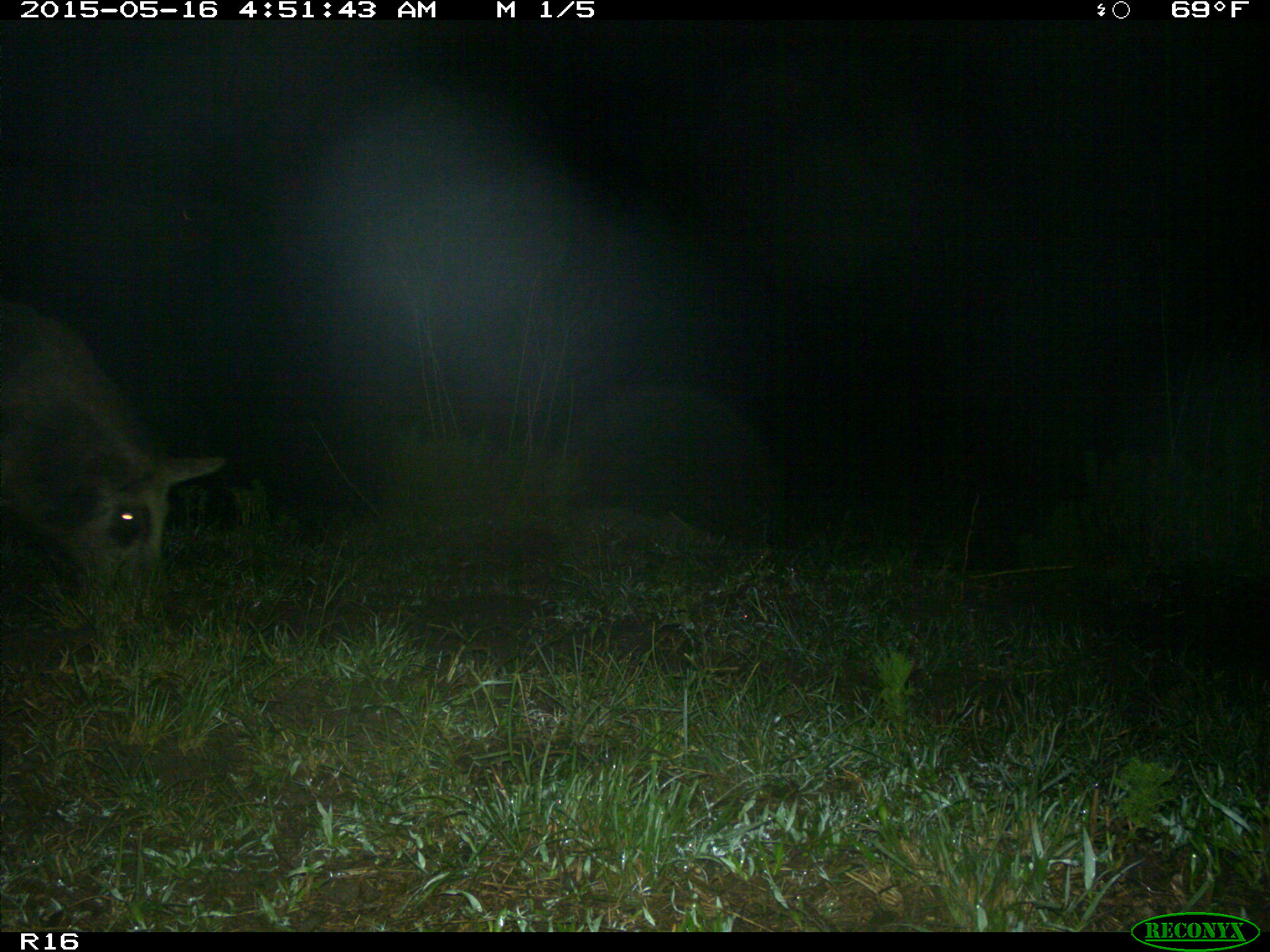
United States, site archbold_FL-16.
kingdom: Animalia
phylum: Chordata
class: Mammalia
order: Artiodactyla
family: Suidae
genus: Sus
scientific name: Sus scrofa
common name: wild boar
Sus scrofa (wild boar).